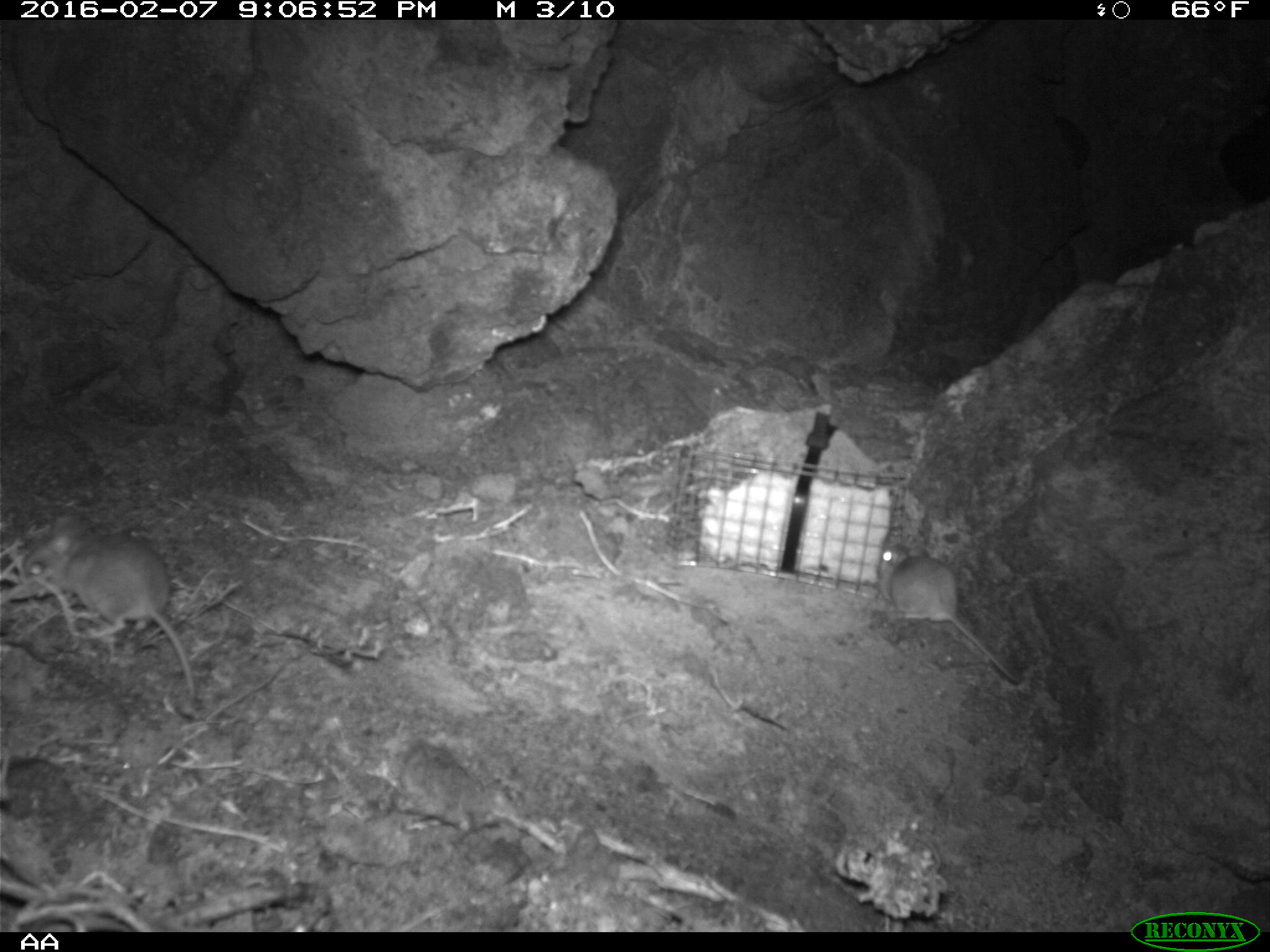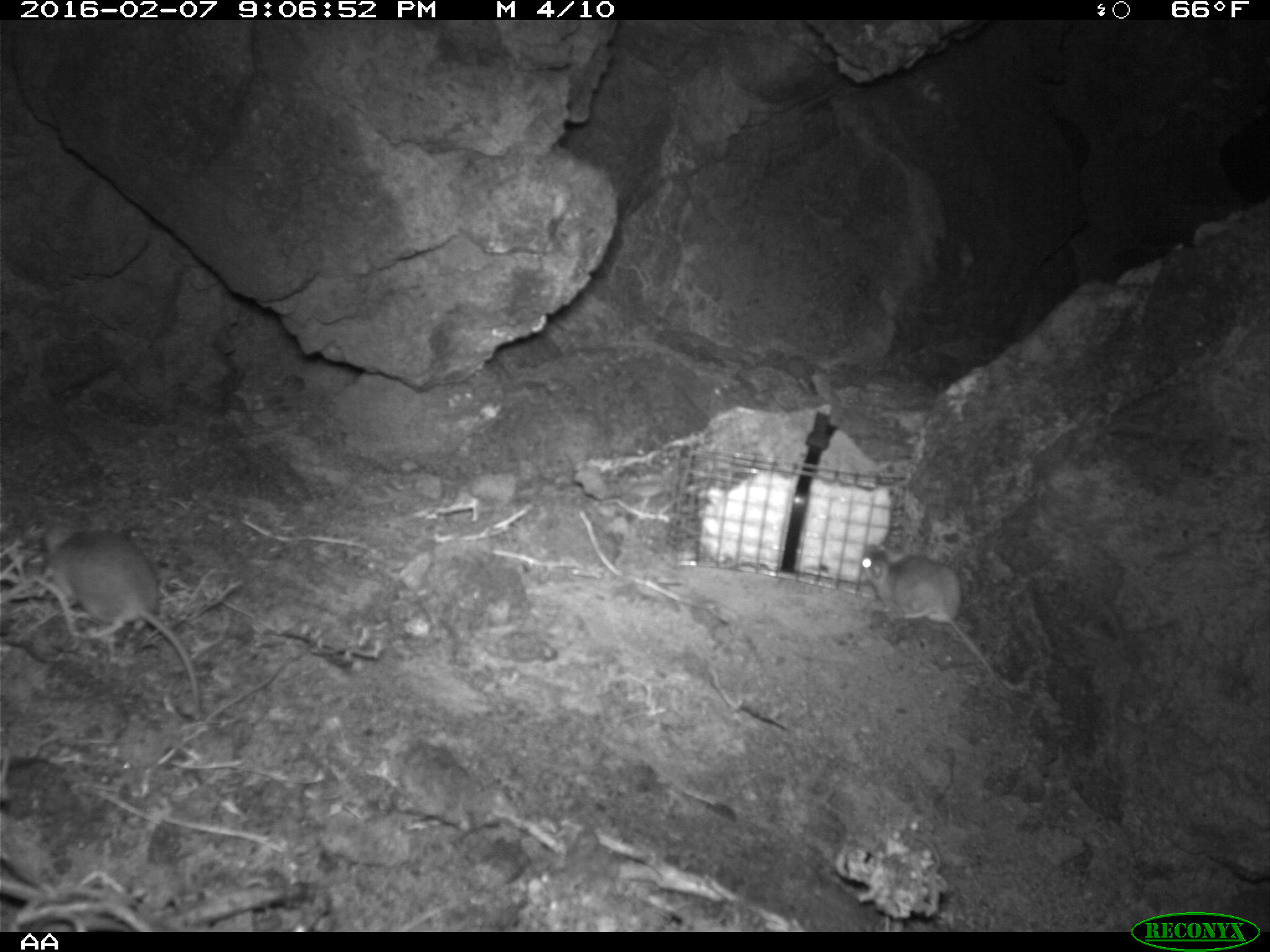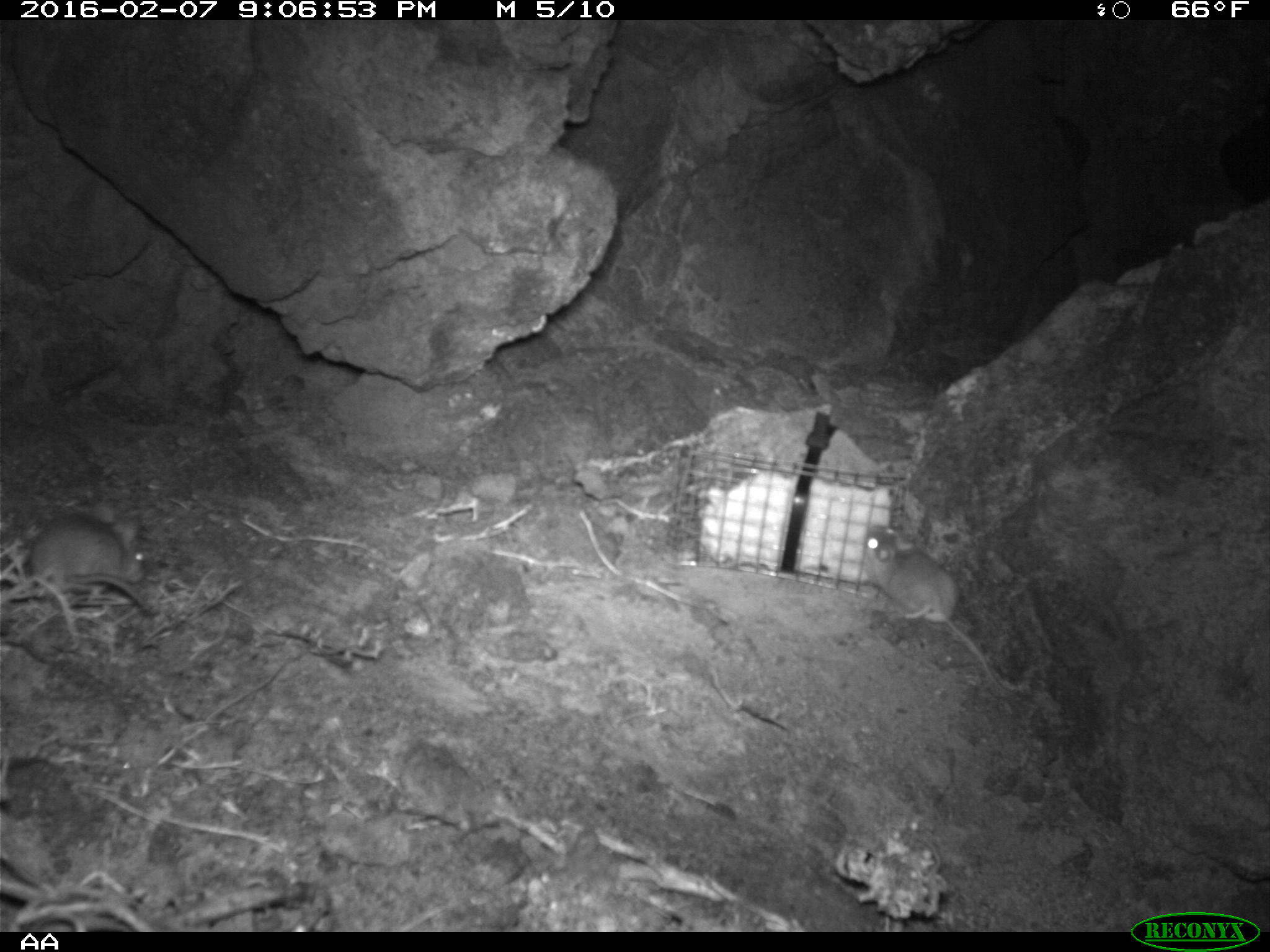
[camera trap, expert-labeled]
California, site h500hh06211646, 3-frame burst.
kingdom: Animalia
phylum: Chordata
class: Mammalia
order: Rodentia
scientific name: Rodentia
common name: rodent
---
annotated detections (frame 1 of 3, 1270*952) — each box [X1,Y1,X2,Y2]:
rodent: [19,512,199,706]; [876,541,1019,687]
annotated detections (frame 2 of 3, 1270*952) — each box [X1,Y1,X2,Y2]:
rodent: [41,524,202,716]; [858,540,1013,697]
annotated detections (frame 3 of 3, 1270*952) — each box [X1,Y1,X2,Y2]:
rodent: [862,526,1020,697]; [29,501,156,614]